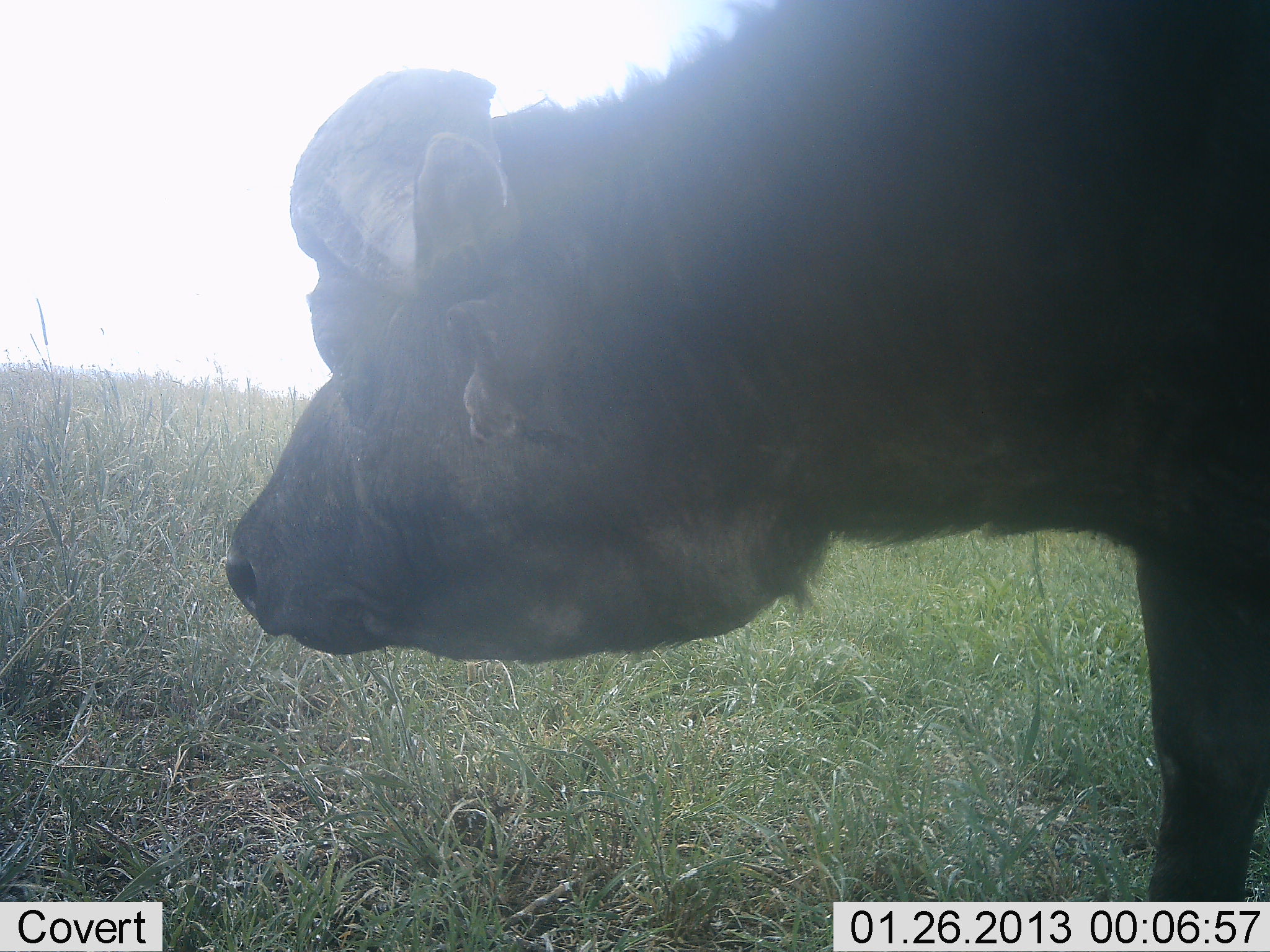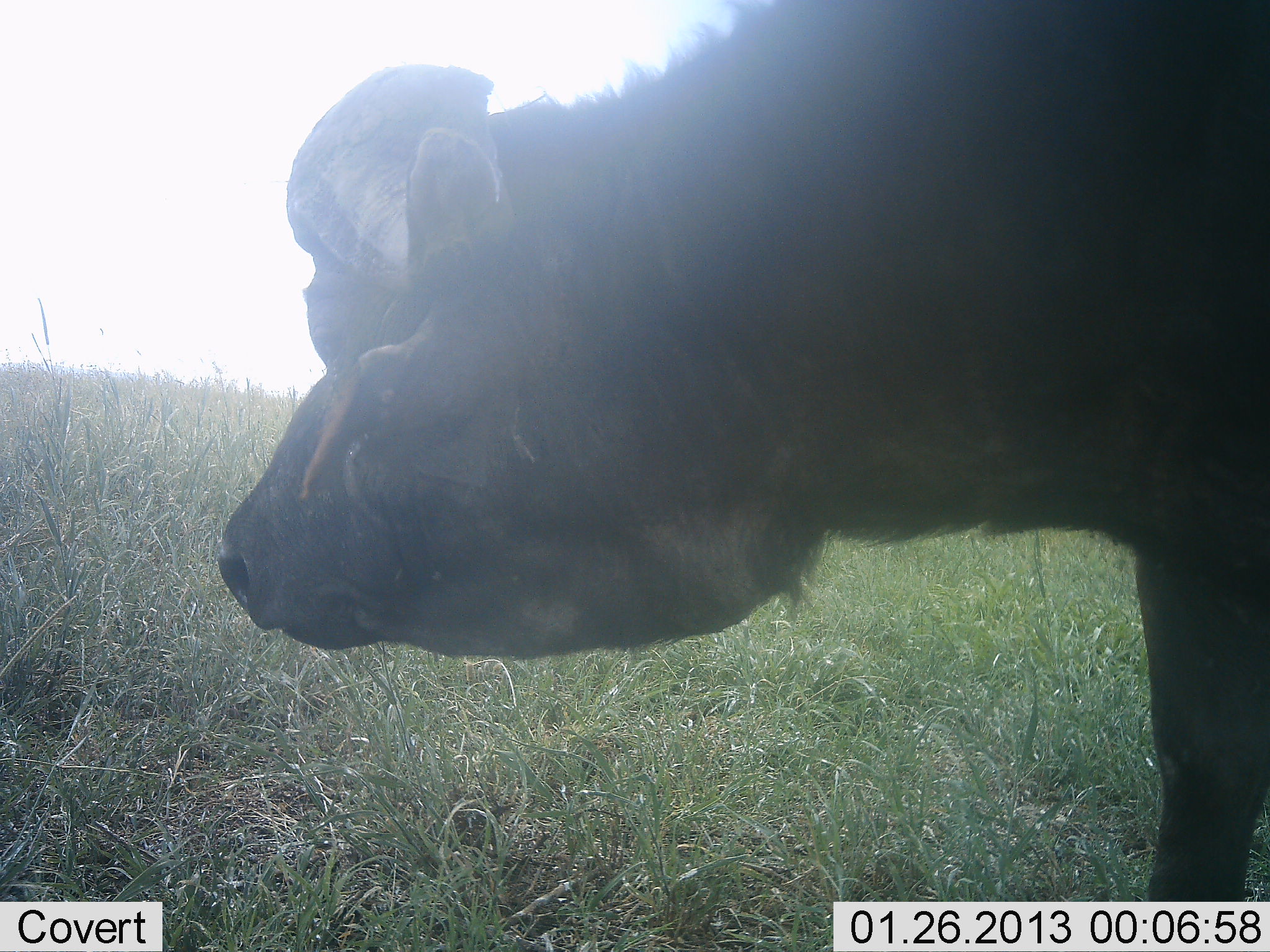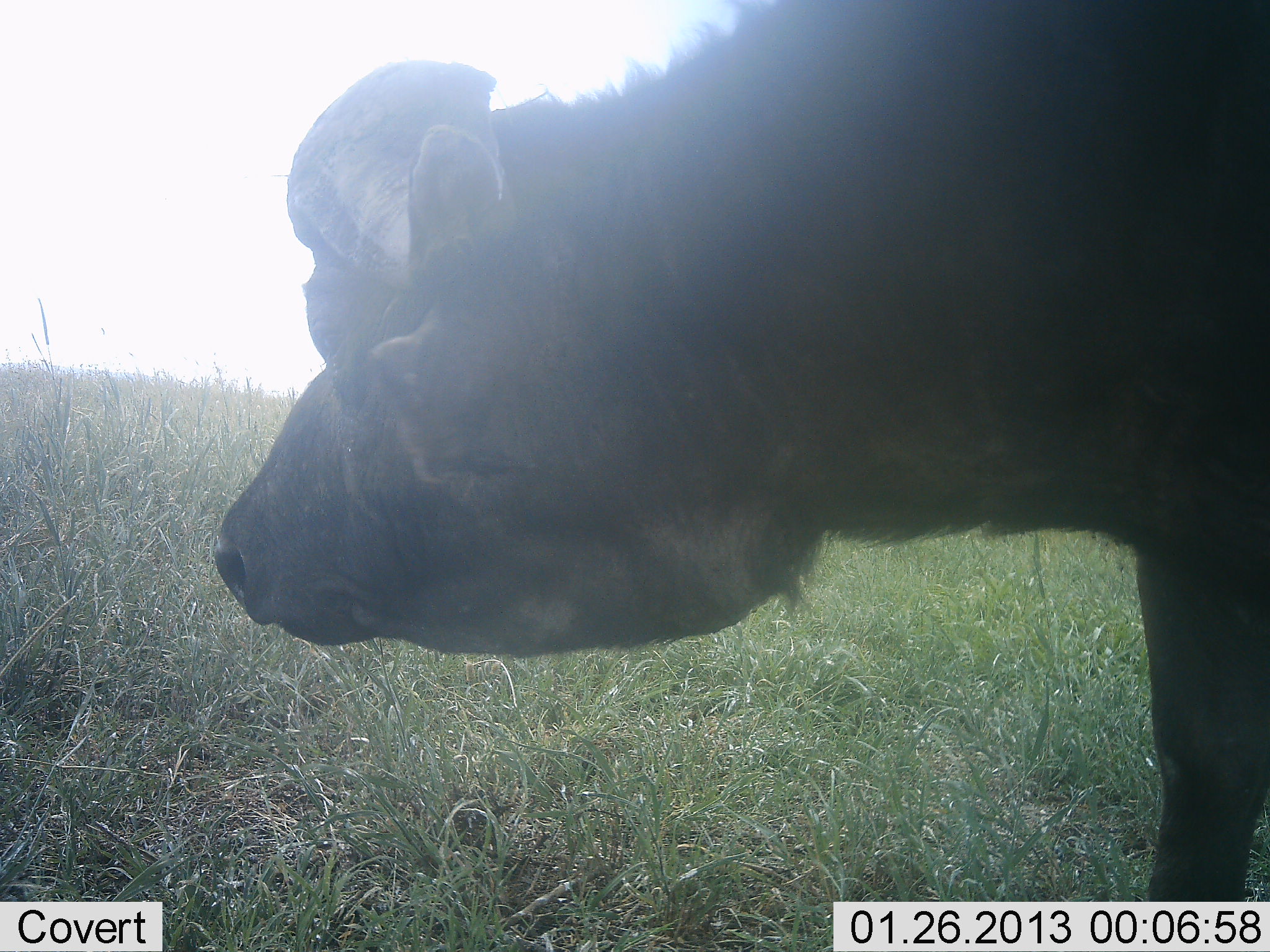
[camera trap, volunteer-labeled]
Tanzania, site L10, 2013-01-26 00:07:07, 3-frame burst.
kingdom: Animalia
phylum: Chordata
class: Mammalia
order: Artiodactyla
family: Bovidae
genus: Syncerus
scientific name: Syncerus caffer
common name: cape buffalo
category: buffalo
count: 1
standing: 100%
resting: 0%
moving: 0%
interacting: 0%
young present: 0%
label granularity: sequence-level